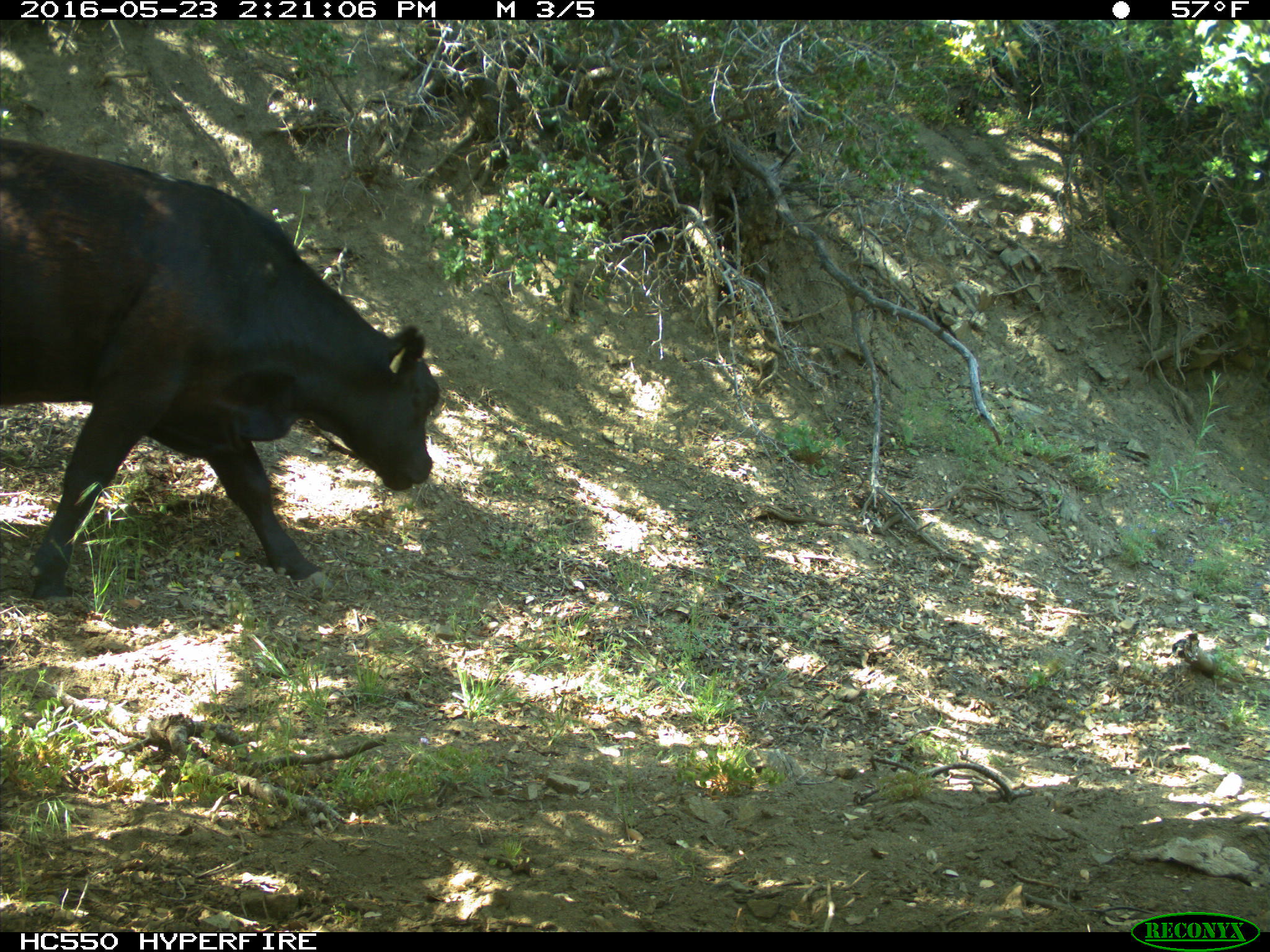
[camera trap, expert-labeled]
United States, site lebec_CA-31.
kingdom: Animalia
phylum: Chordata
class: Mammalia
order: Artiodactyla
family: Bovidae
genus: Bos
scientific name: Bos taurus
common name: domestic cow